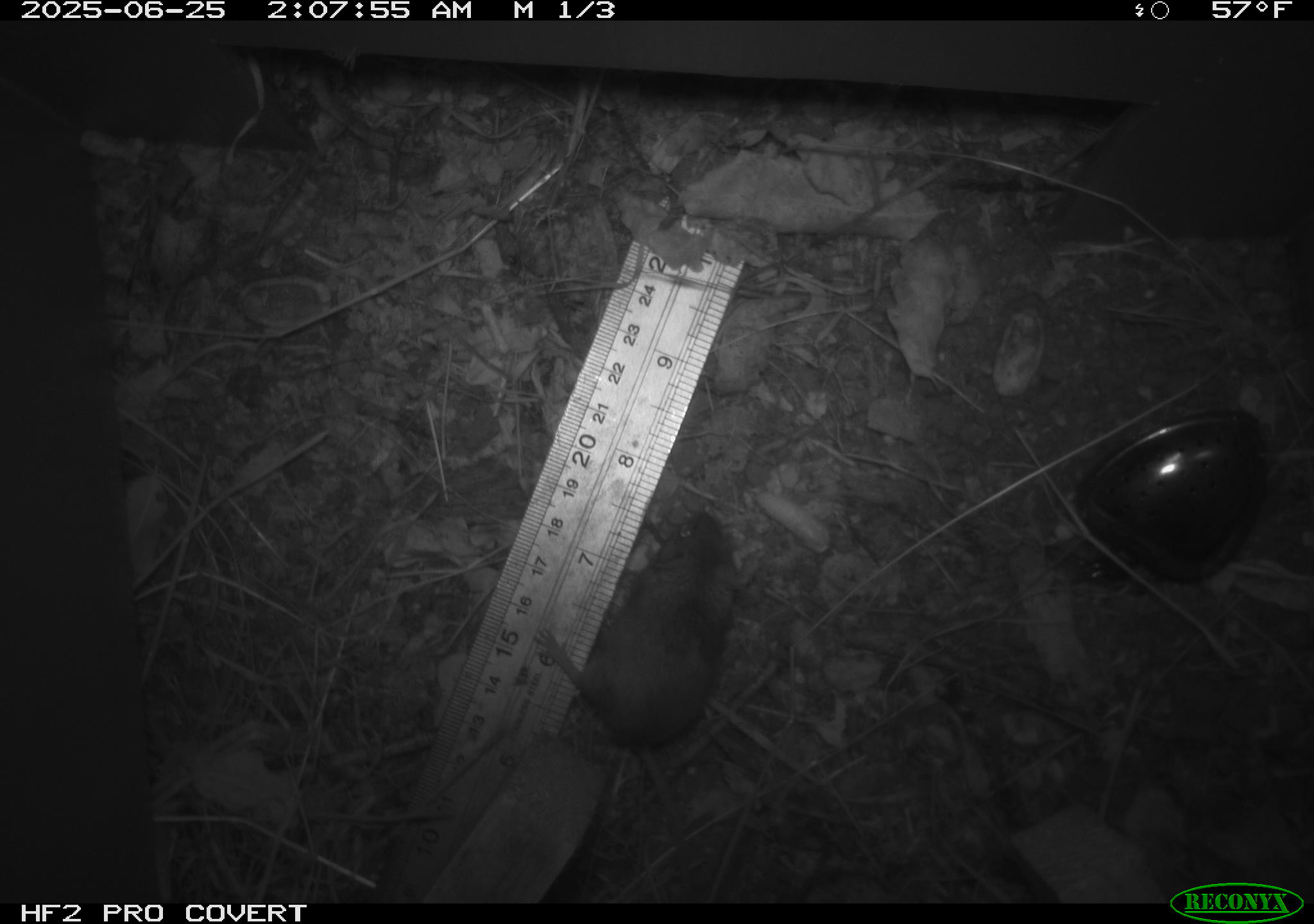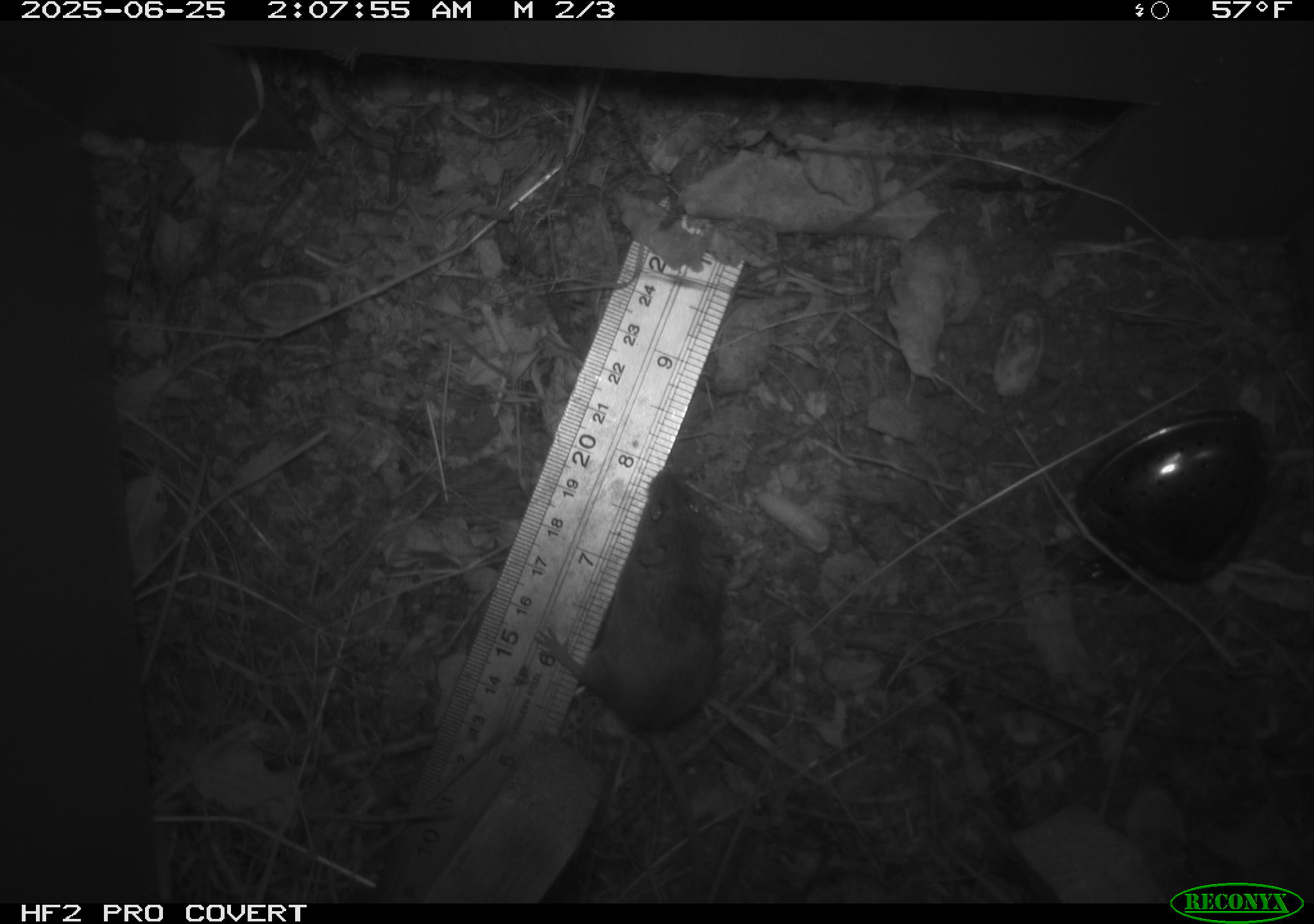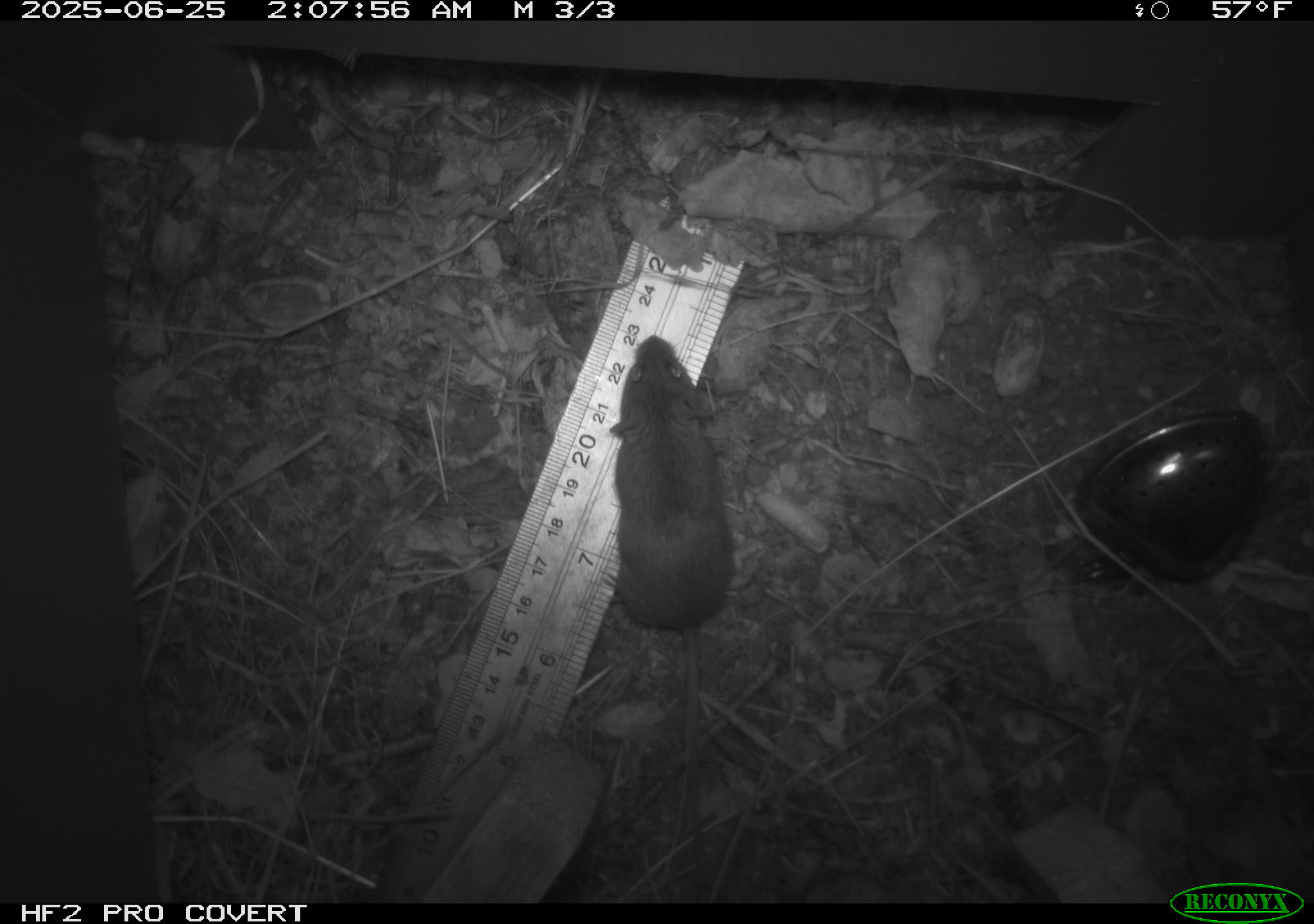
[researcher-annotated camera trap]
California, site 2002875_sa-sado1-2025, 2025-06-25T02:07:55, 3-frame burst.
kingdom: Animalia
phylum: Chordata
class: Mammalia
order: Rodentia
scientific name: Rodentia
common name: mouse species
Mouse species (Rodentia).